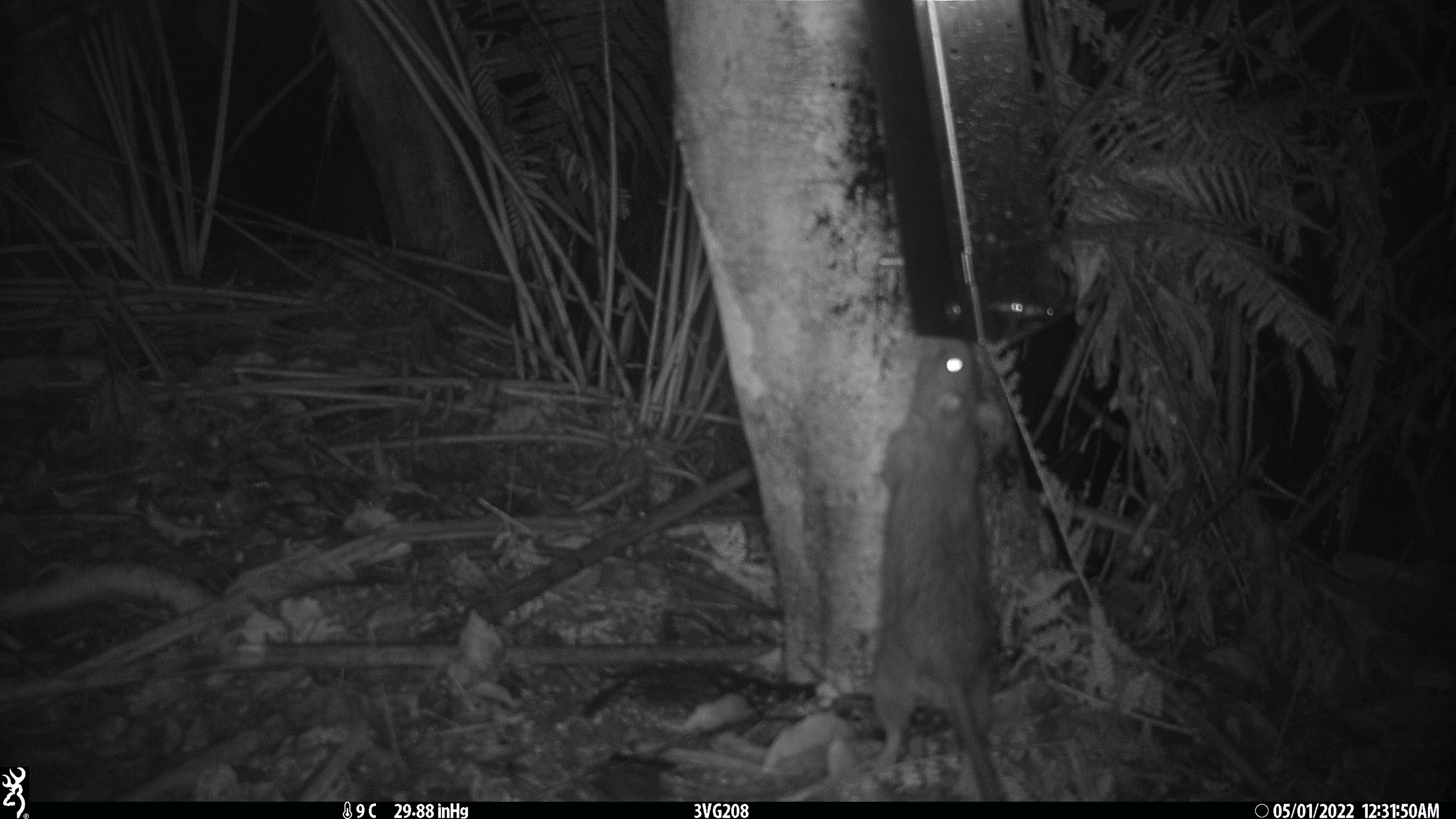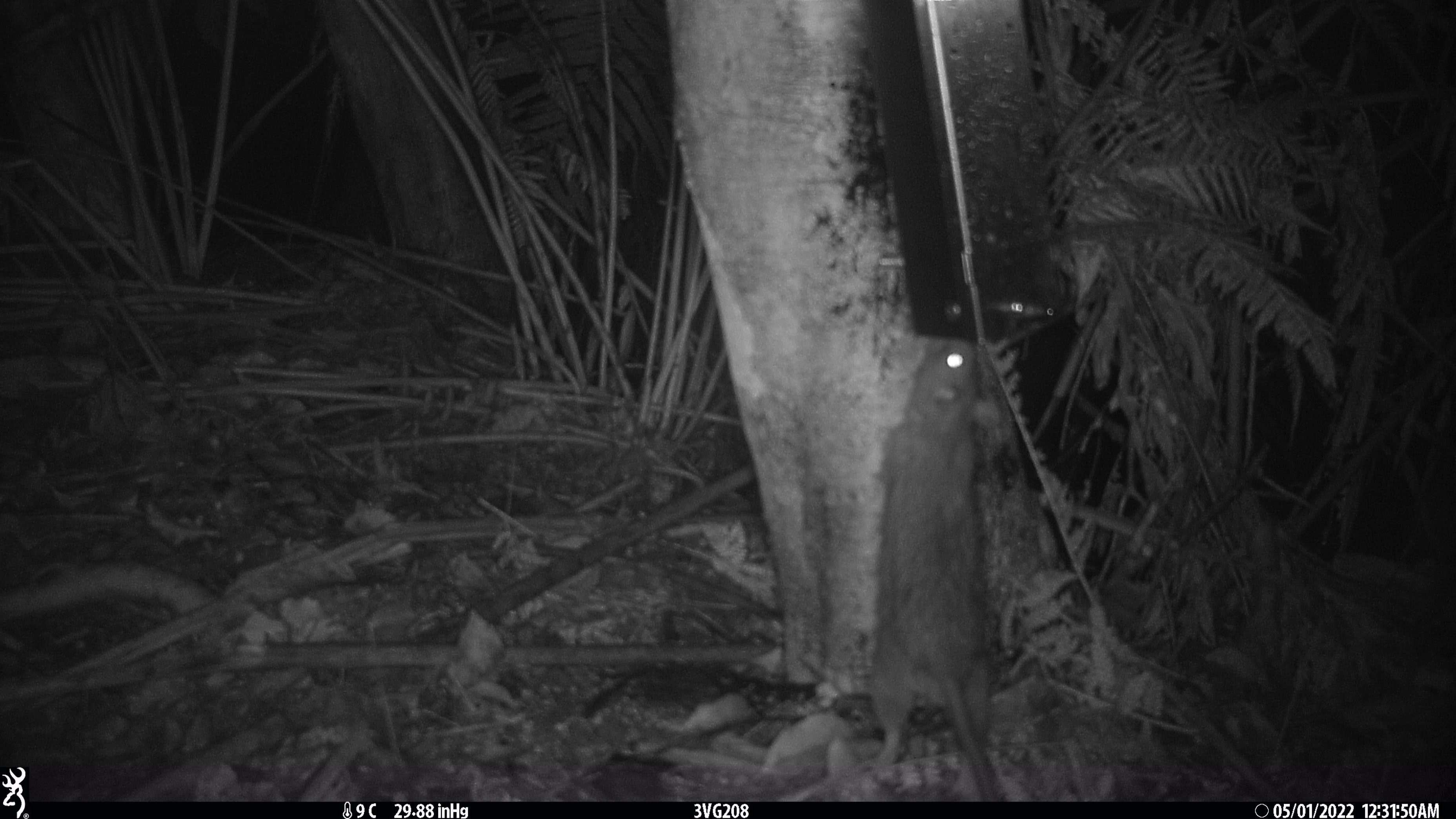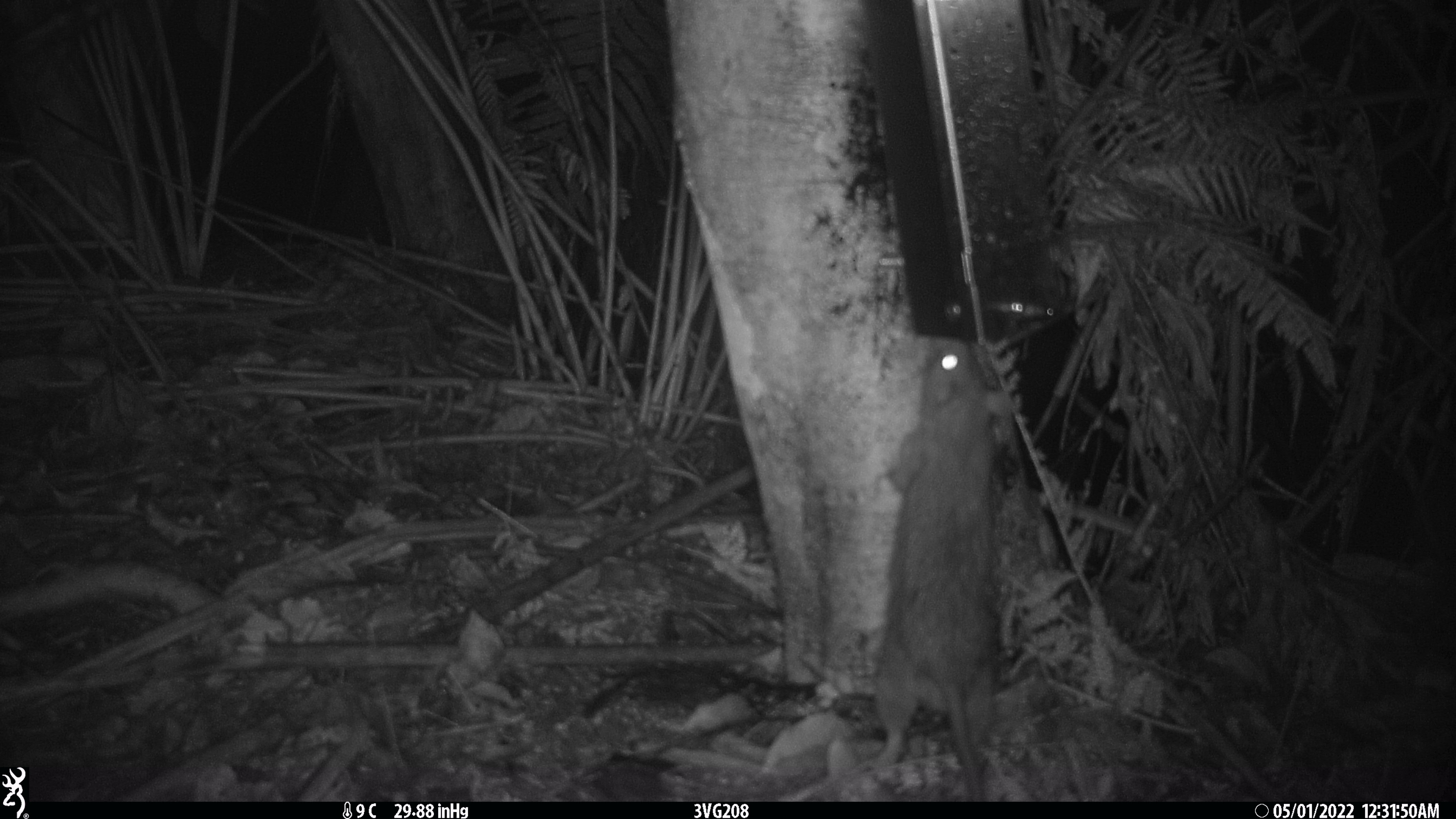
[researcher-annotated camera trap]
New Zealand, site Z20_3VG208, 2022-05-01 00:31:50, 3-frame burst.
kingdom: Animalia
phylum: Chordata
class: Mammalia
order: Rodentia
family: Muridae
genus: Rattus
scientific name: Rattus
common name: rat